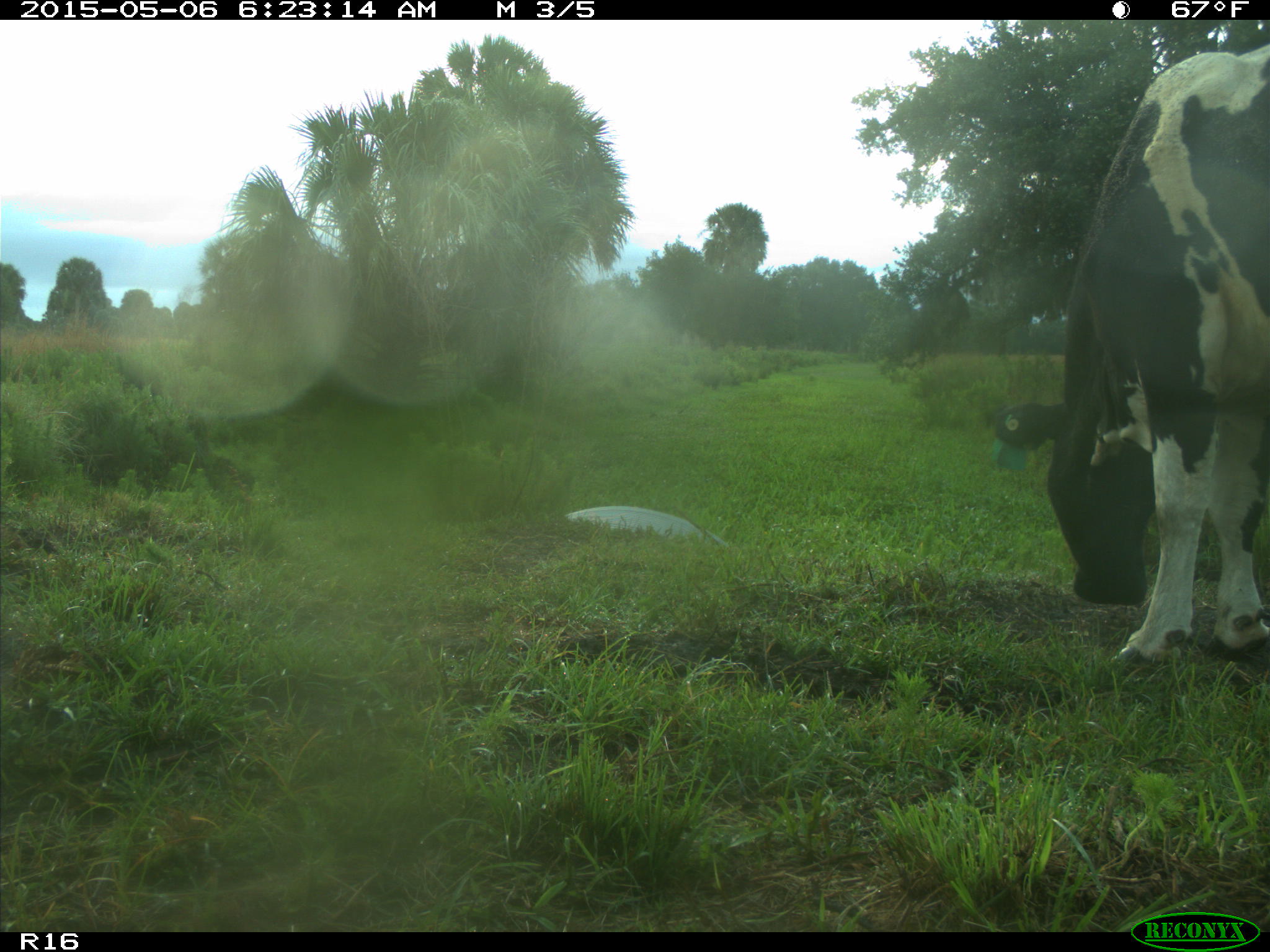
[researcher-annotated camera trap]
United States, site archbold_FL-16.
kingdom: Animalia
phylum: Chordata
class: Mammalia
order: Artiodactyla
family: Bovidae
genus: Bos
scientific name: Bos taurus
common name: domestic cow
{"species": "Bos taurus (domestic cow)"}